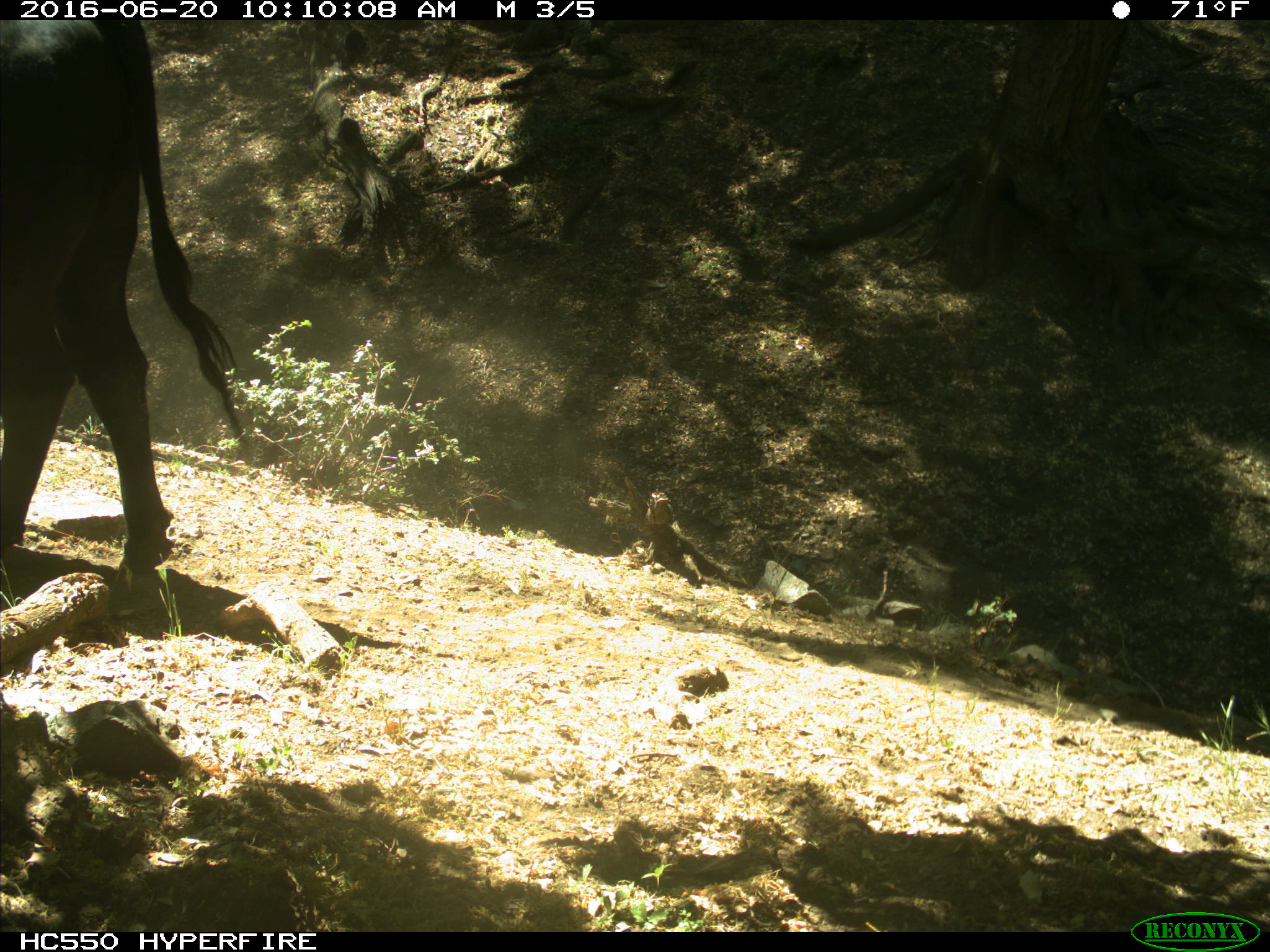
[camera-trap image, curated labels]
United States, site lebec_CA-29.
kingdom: Animalia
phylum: Chordata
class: Mammalia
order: Artiodactyla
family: Bovidae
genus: Bos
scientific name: Bos taurus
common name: domestic cow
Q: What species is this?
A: Bos taurus (domestic cow).